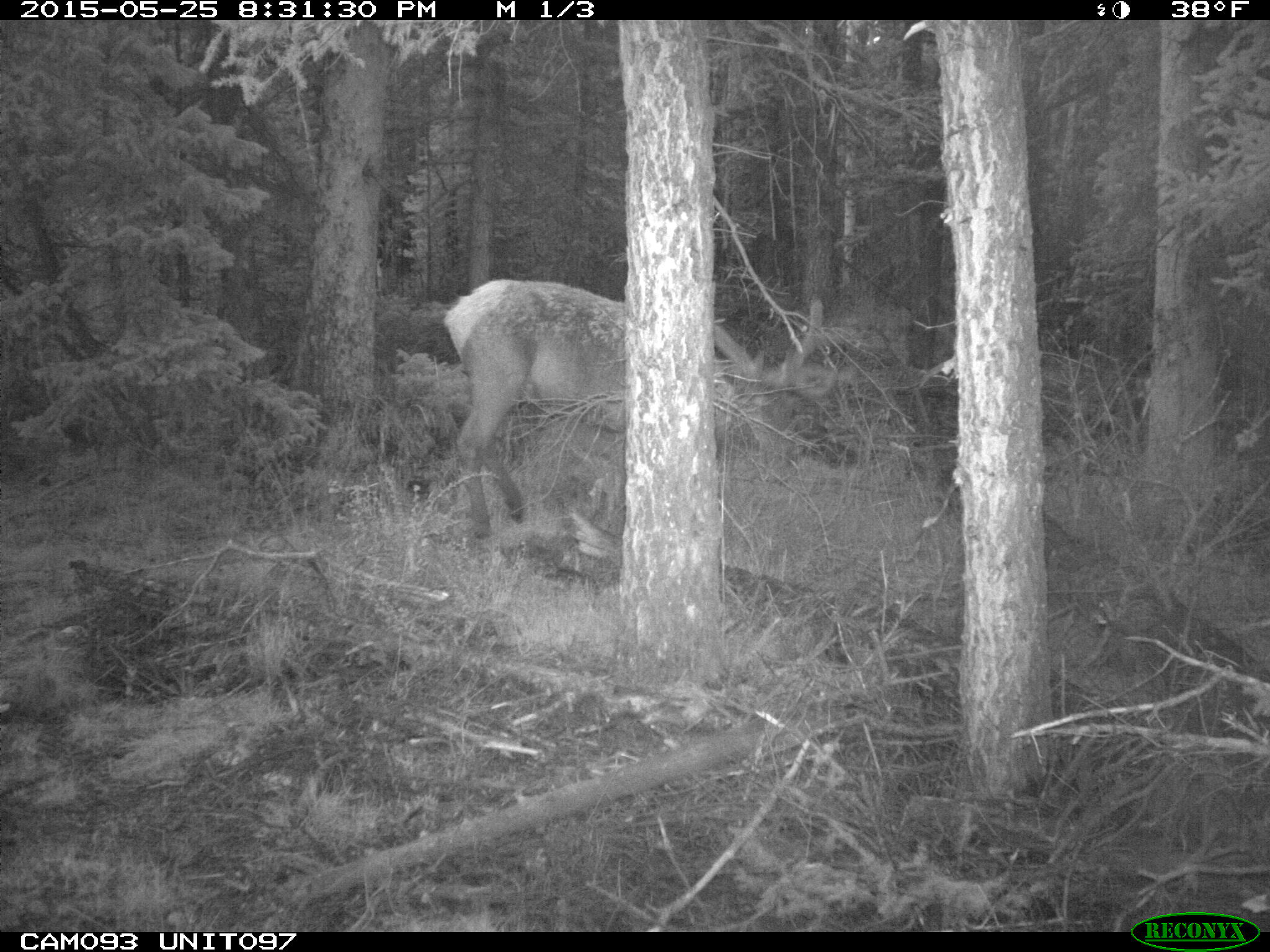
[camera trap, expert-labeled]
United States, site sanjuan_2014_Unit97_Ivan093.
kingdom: Animalia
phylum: Chordata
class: Mammalia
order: Artiodactyla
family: Cervidae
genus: Cervus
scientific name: Cervus elaphus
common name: red deer